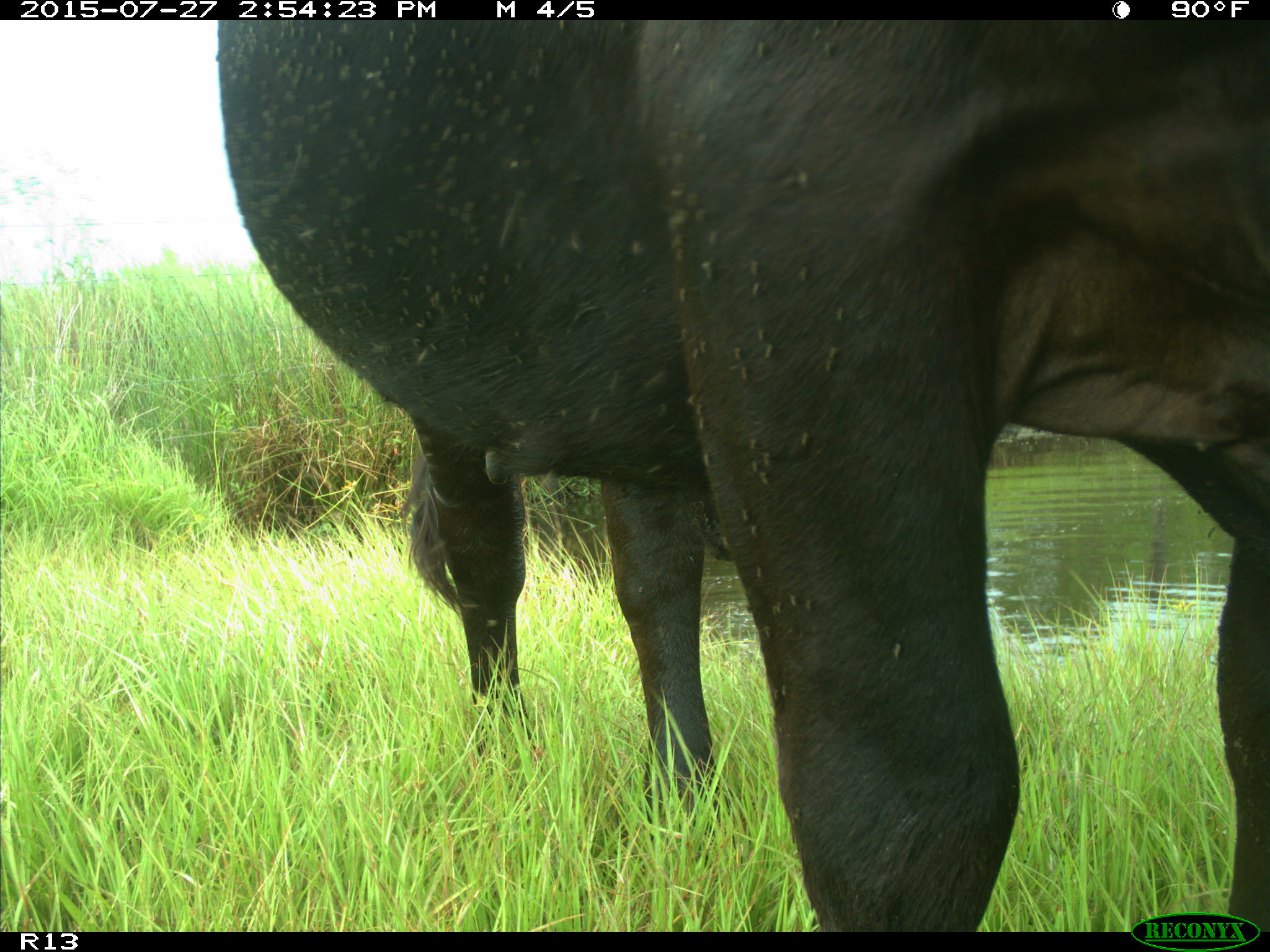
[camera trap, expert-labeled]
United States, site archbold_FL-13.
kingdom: Animalia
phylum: Chordata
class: Mammalia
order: Artiodactyla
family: Bovidae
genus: Bos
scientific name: Bos taurus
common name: domestic cow